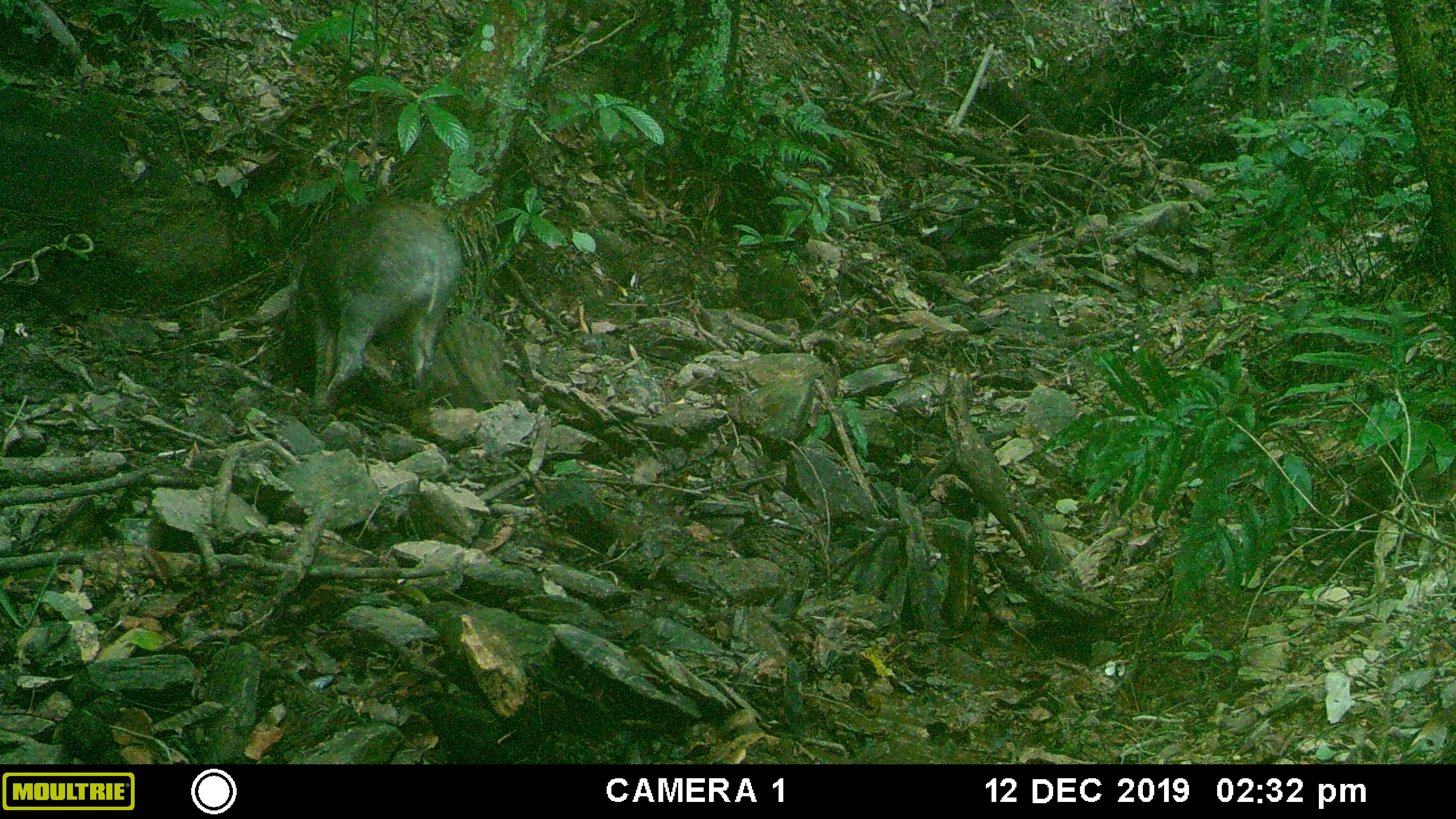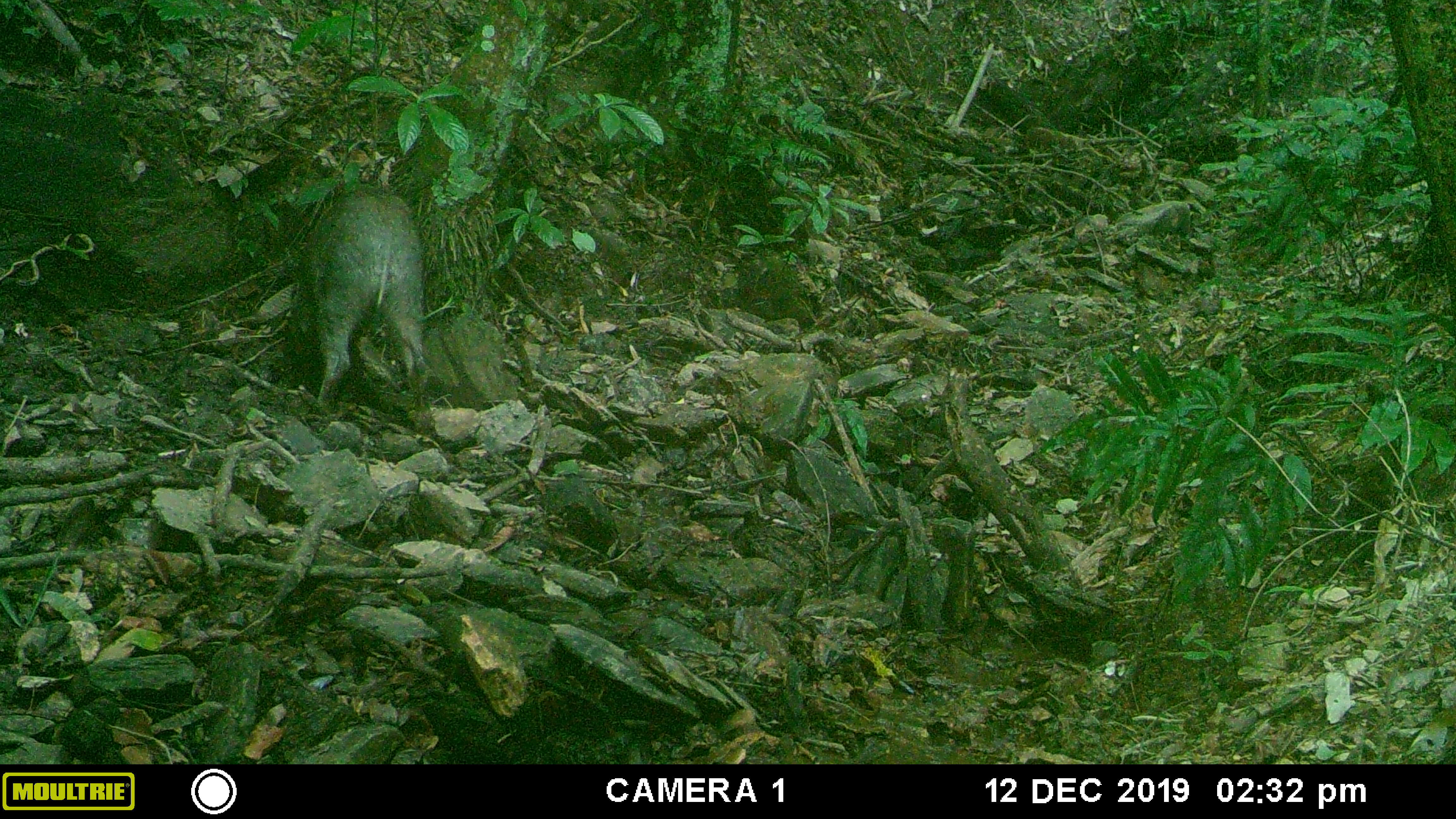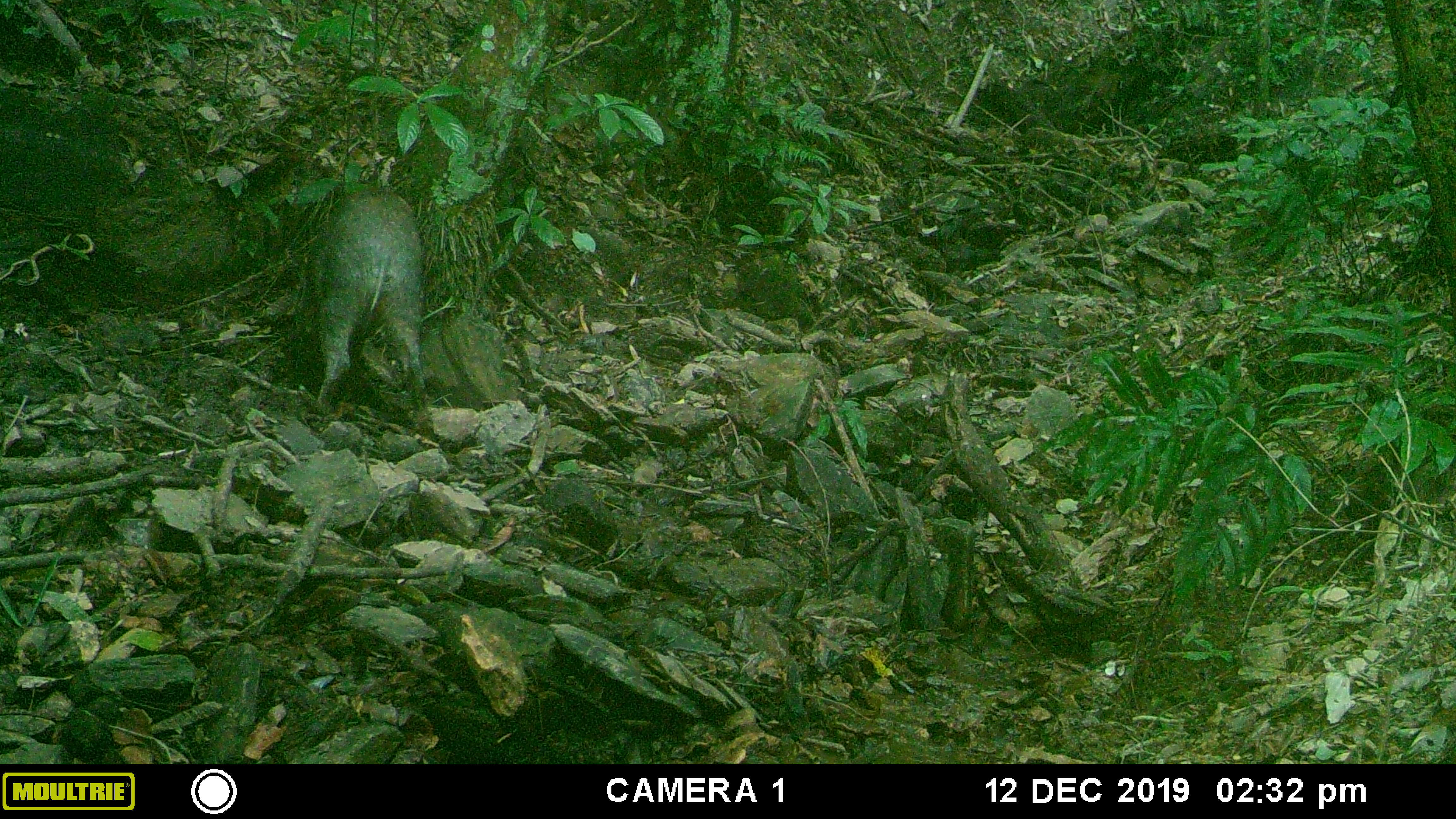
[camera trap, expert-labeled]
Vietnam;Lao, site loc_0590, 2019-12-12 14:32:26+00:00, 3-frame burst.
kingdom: Animalia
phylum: Chordata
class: Mammalia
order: Artiodactyla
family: Suidae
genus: Sus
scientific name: Sus scrofa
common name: eurasian wild pig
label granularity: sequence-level